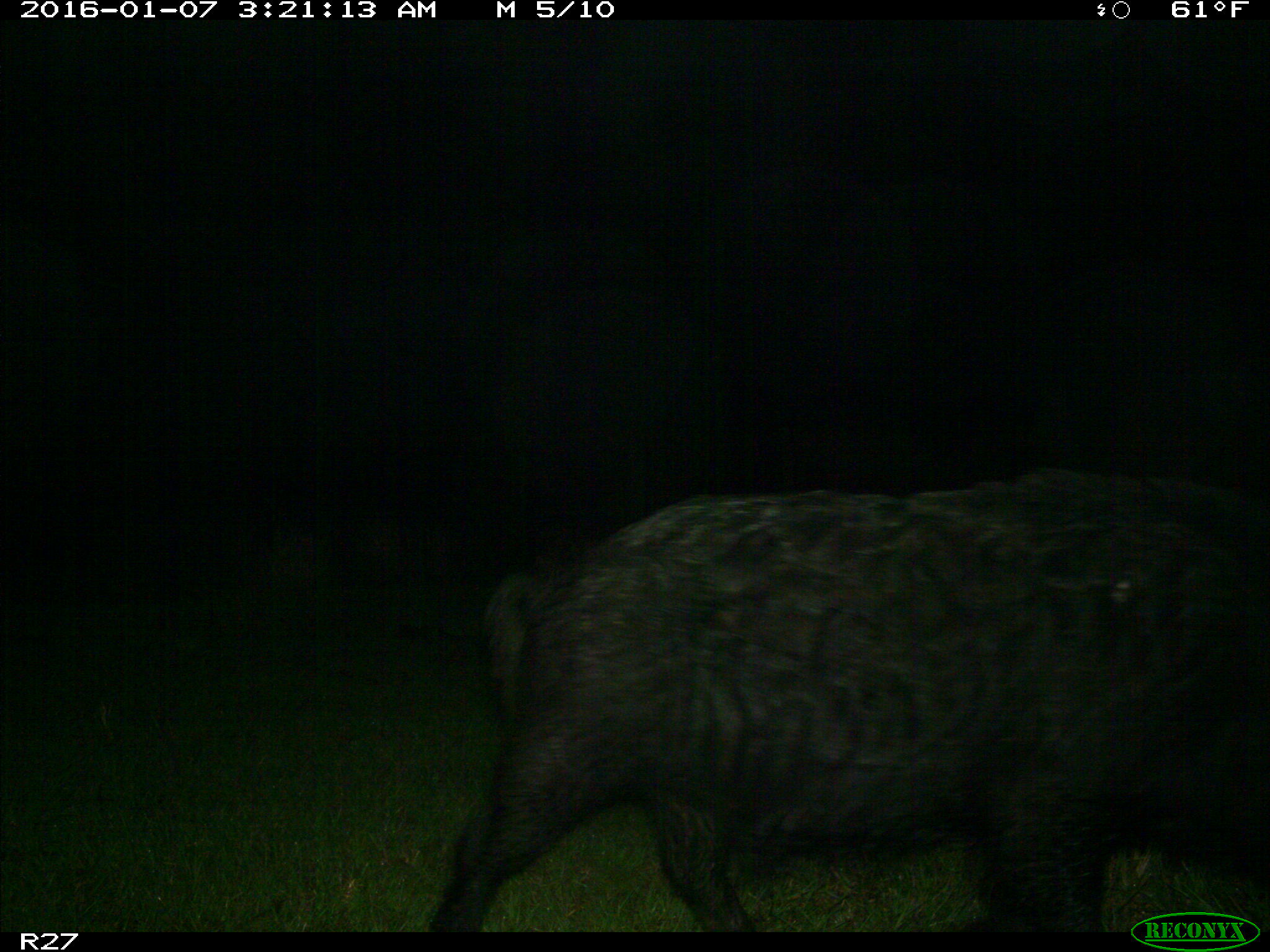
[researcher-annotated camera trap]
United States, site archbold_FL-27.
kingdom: Animalia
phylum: Chordata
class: Mammalia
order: Artiodactyla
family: Suidae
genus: Sus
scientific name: Sus scrofa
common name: wild boar